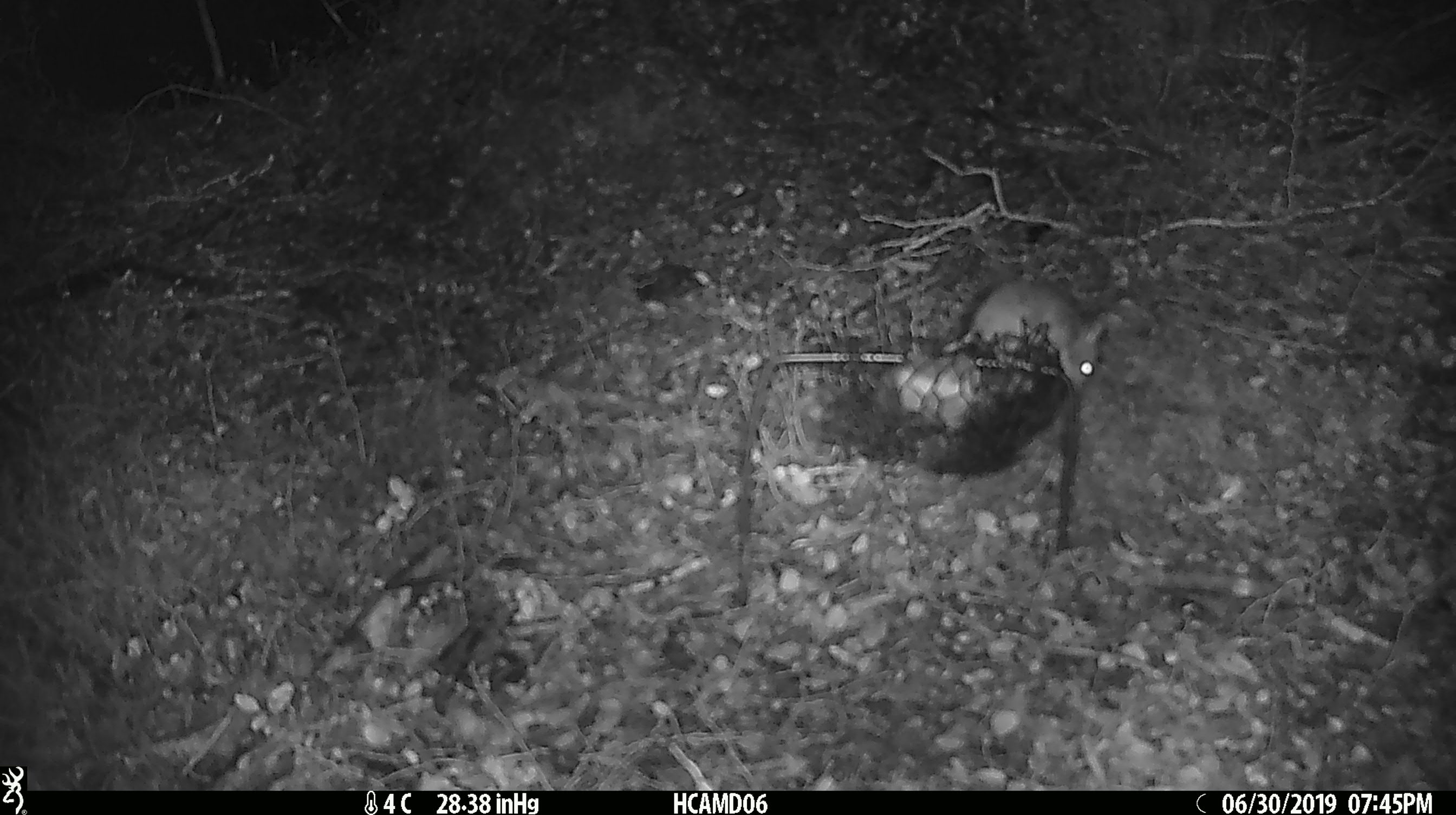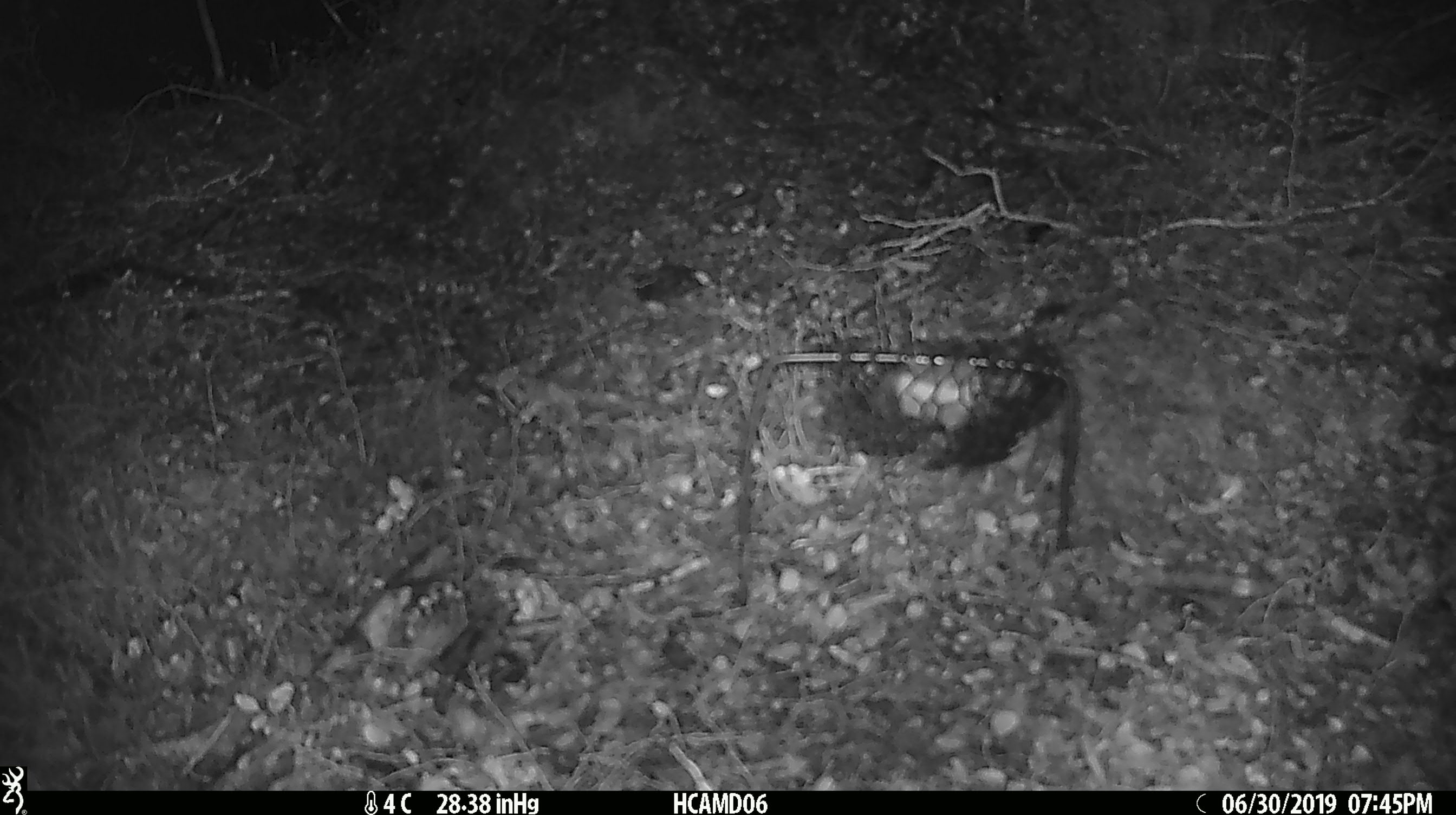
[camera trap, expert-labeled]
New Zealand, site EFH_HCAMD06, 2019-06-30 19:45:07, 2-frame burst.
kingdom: Animalia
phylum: Chordata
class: Mammalia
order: Rodentia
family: Muridae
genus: Mus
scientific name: Mus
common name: mouse